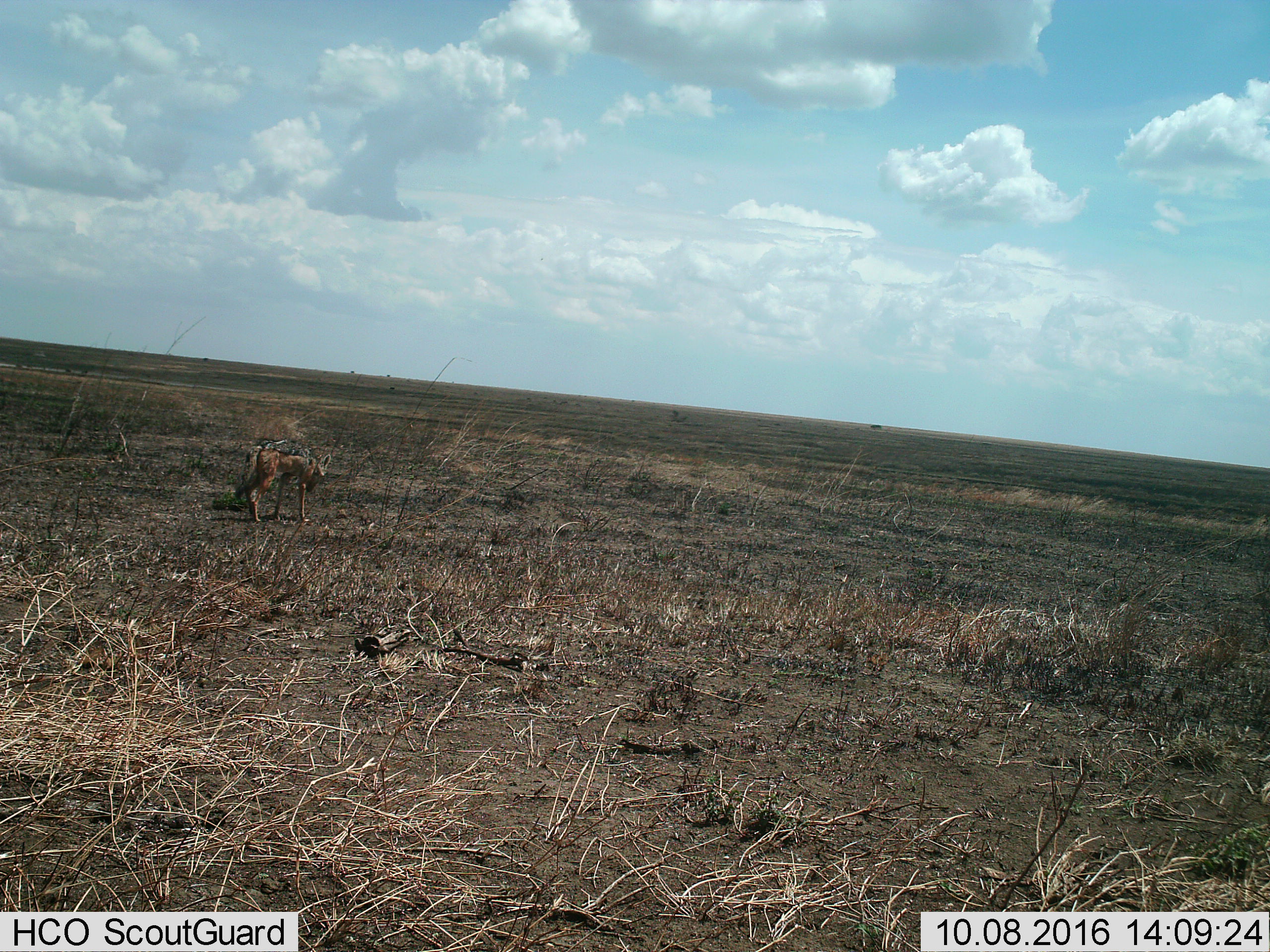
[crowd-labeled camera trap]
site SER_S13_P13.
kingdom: Animalia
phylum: Chordata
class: Mammalia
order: Carnivora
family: Canidae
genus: Lupulella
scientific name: Lupulella mesomelas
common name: black-backed jackal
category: jackalblackbacked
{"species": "jackalblackbacked (black-backed jackal) (Lupulella mesomelas)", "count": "1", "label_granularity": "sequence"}